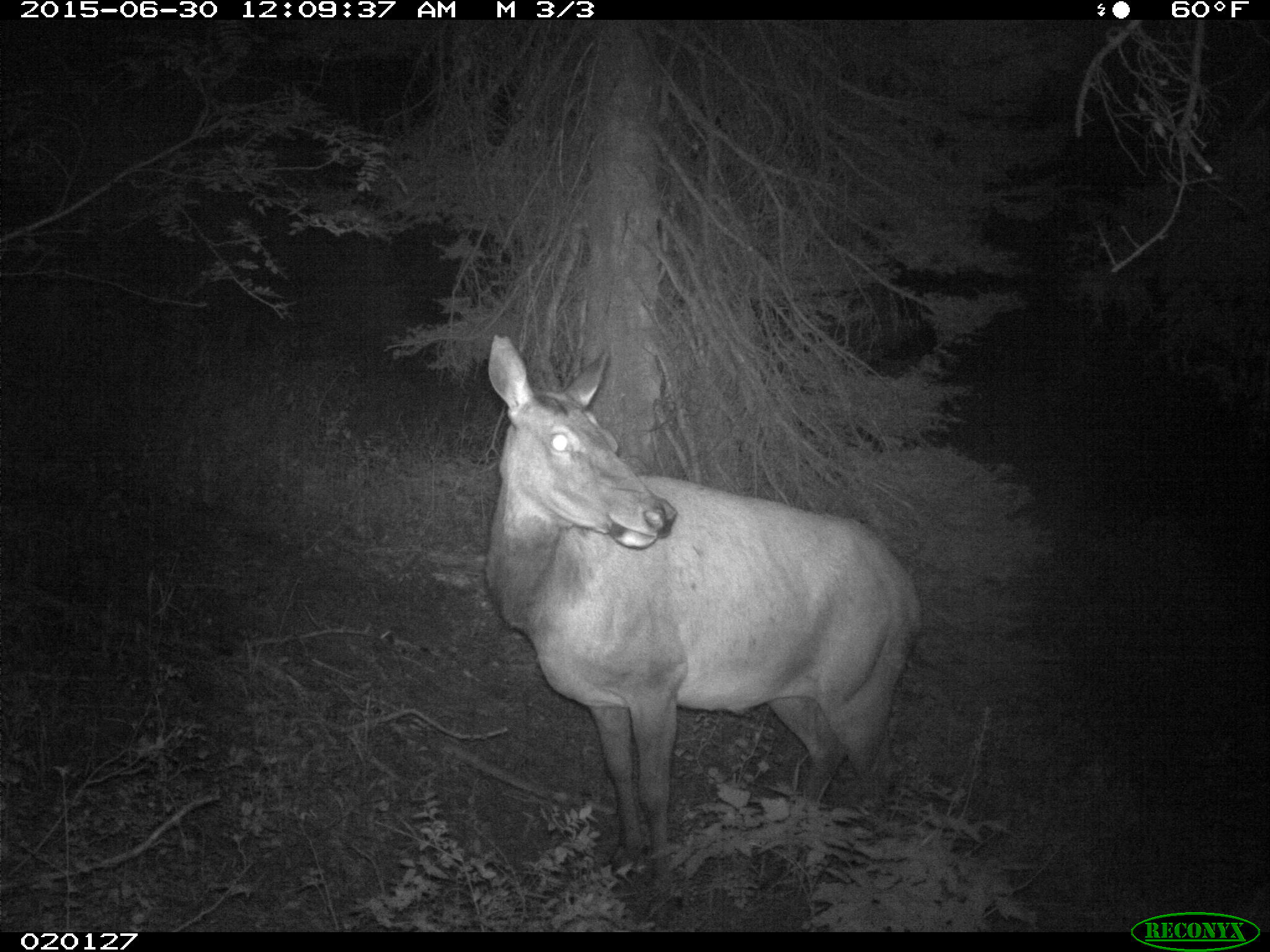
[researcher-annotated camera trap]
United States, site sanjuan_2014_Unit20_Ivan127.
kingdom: Animalia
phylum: Chordata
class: Mammalia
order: Artiodactyla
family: Cervidae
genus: Cervus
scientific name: Cervus elaphus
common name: red deer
Cervus elaphus (red deer).